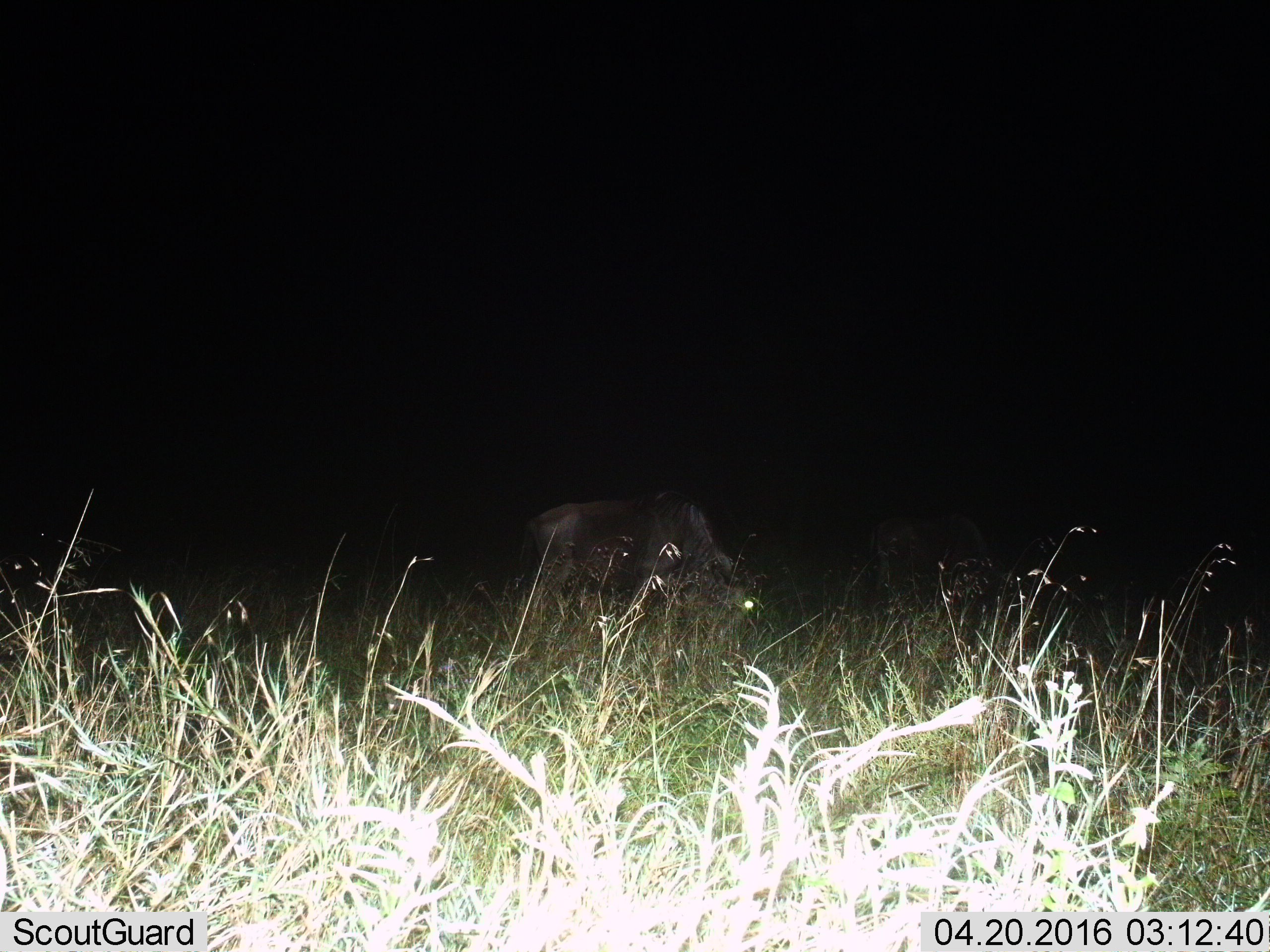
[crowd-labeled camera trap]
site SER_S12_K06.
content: unidentified animal